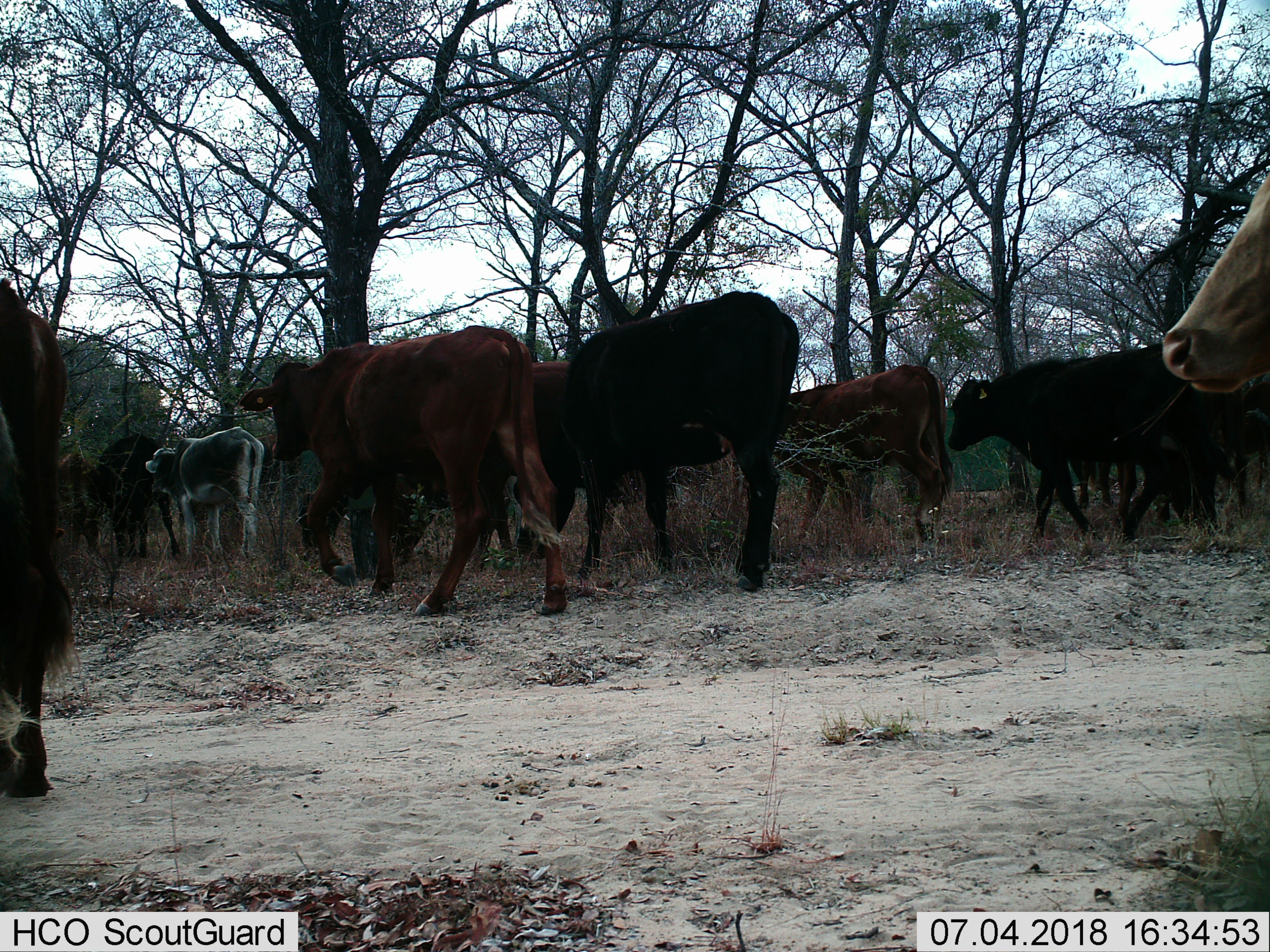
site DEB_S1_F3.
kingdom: Animalia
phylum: Chordata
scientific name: Vertebrata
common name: domestic animal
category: domesticanimal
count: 11-50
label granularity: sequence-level